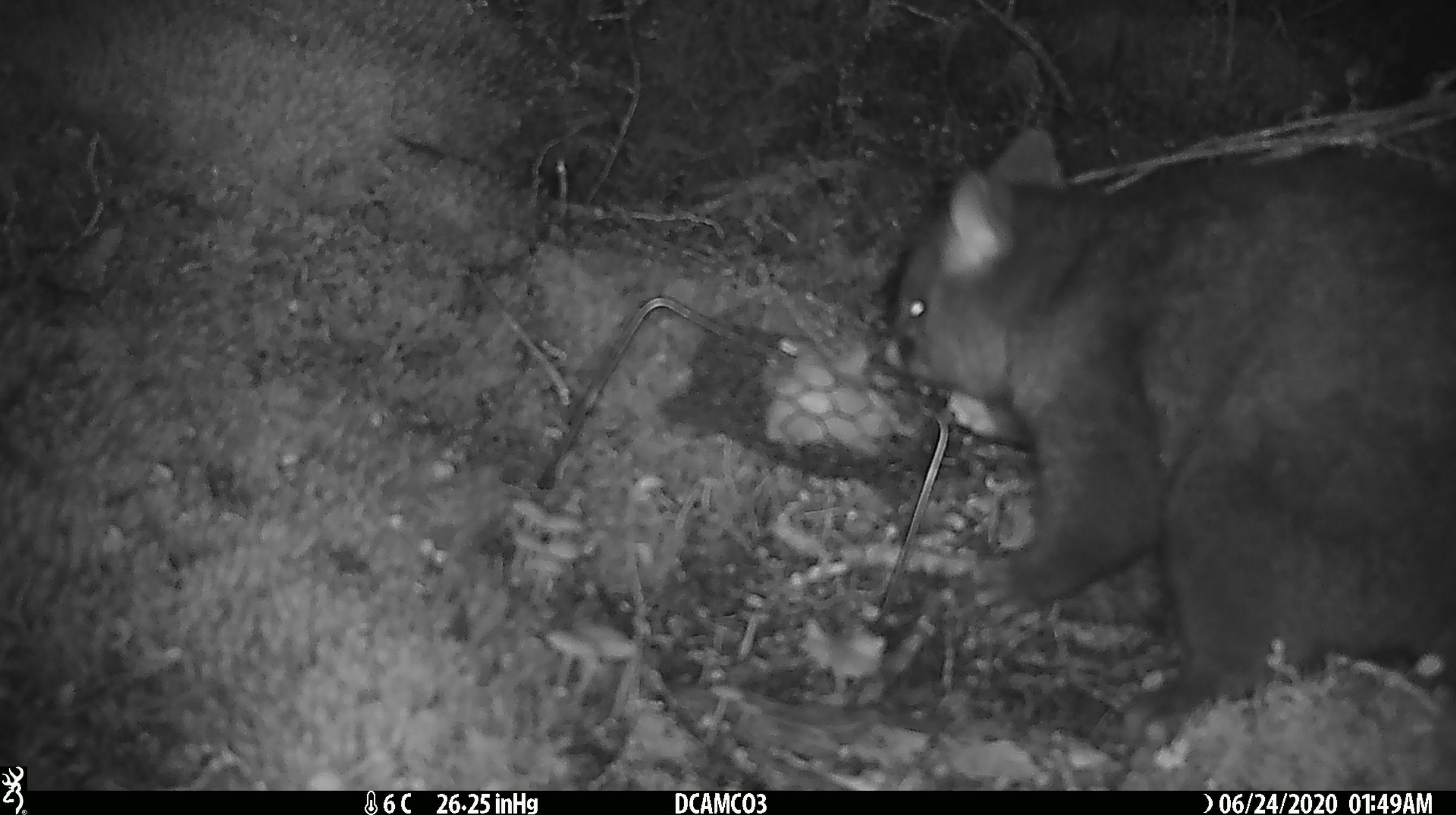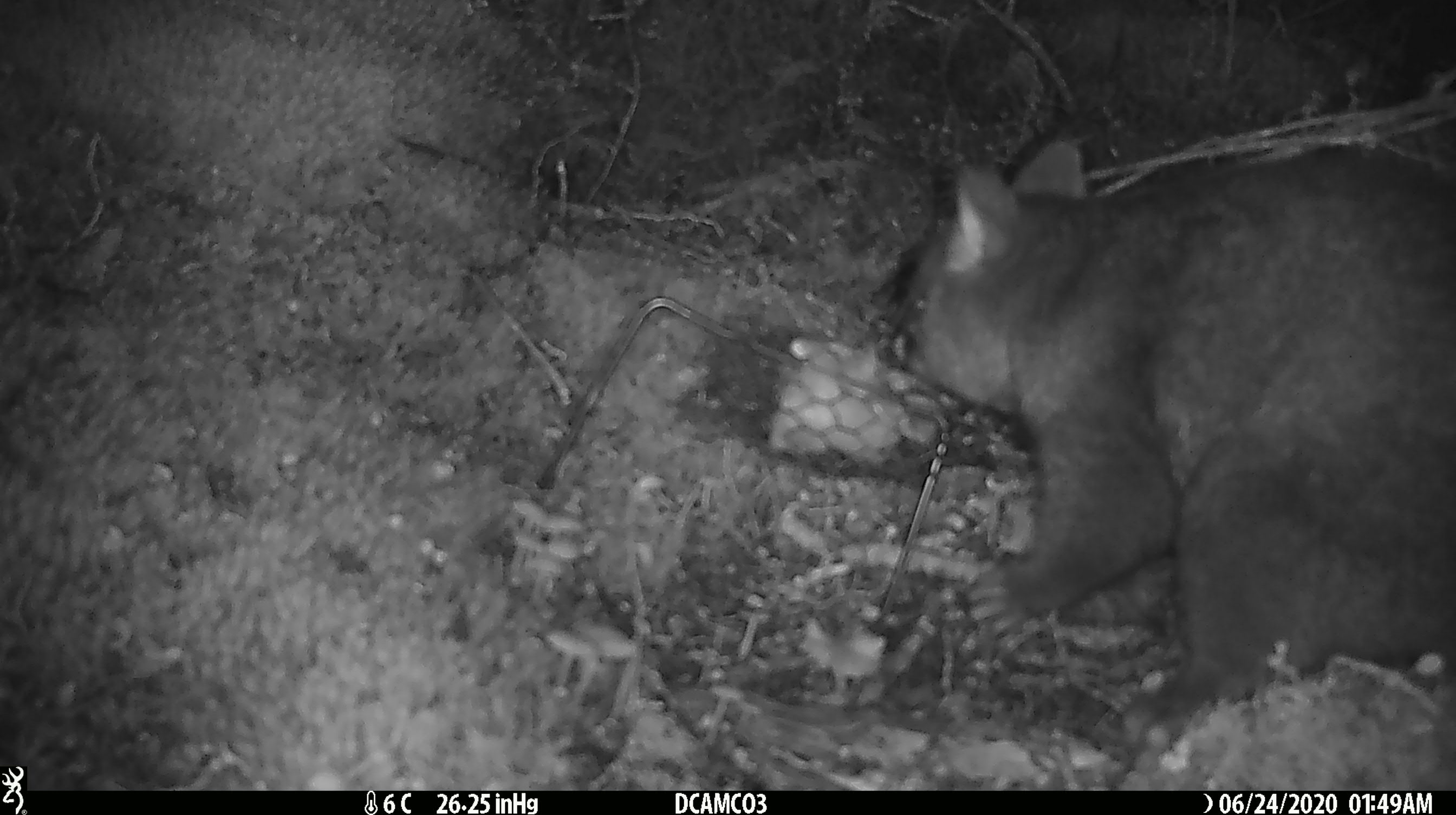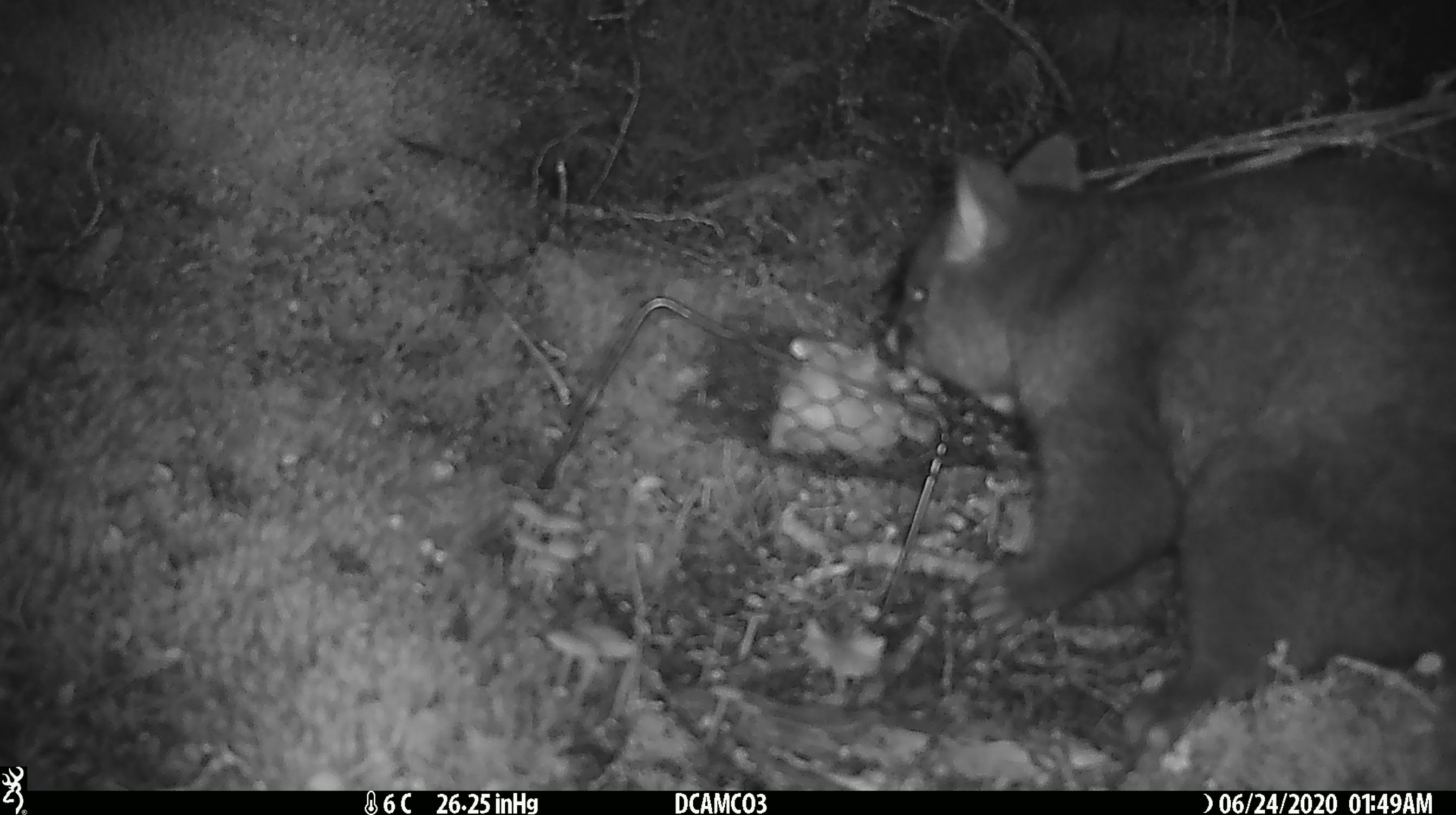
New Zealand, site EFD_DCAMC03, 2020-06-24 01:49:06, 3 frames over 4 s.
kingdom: Animalia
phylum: Chordata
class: Mammalia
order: Diprotodontia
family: Phalangeridae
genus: Trichosurus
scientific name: Trichosurus vulpecula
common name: common brushtail possum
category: possum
Possum (common brushtail possum) (Trichosurus vulpecula).